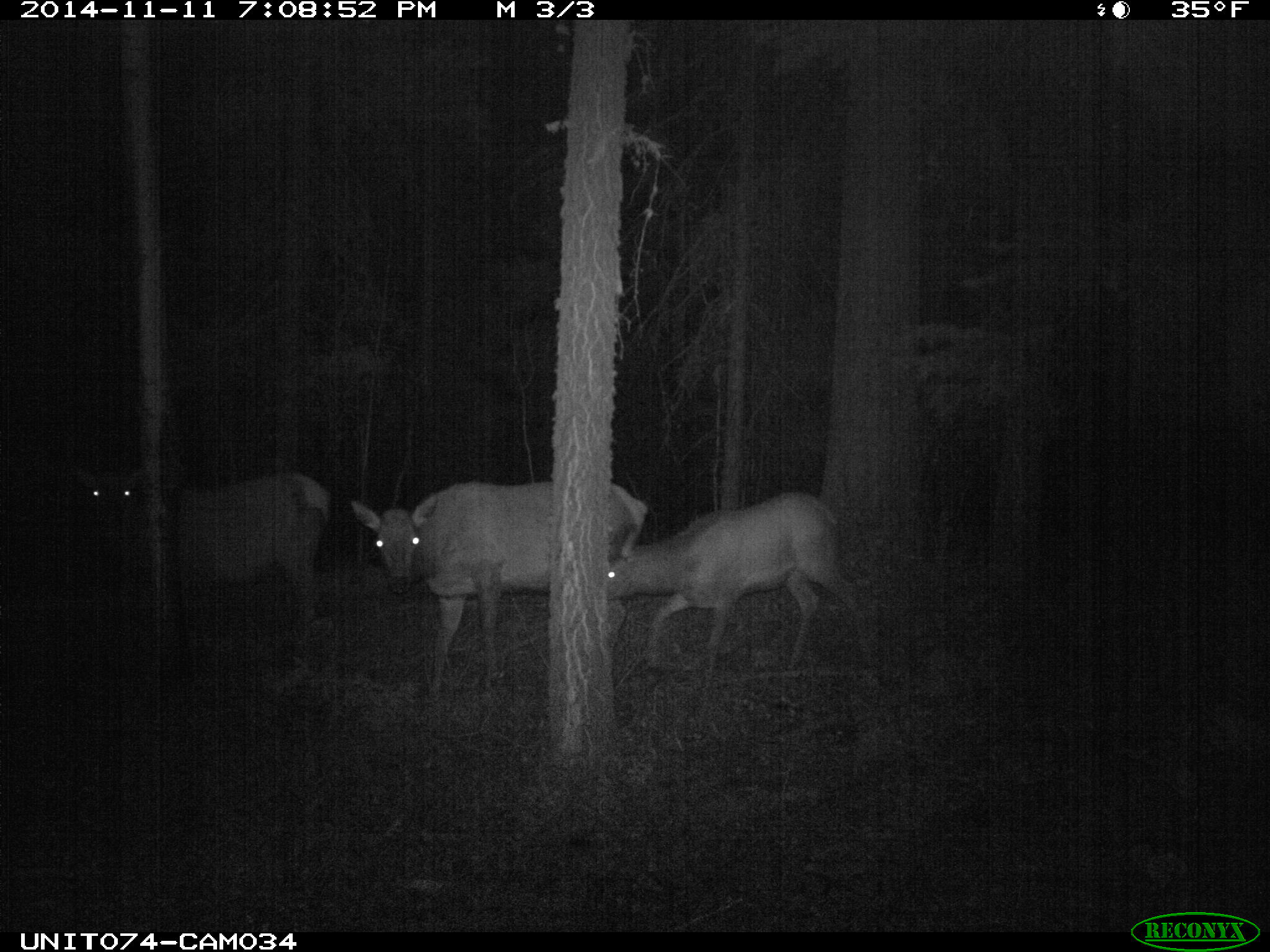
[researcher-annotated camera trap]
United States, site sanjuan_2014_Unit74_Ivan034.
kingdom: Animalia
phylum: Chordata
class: Mammalia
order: Artiodactyla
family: Cervidae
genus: Cervus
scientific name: Cervus elaphus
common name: red deer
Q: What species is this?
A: Cervus elaphus (red deer).